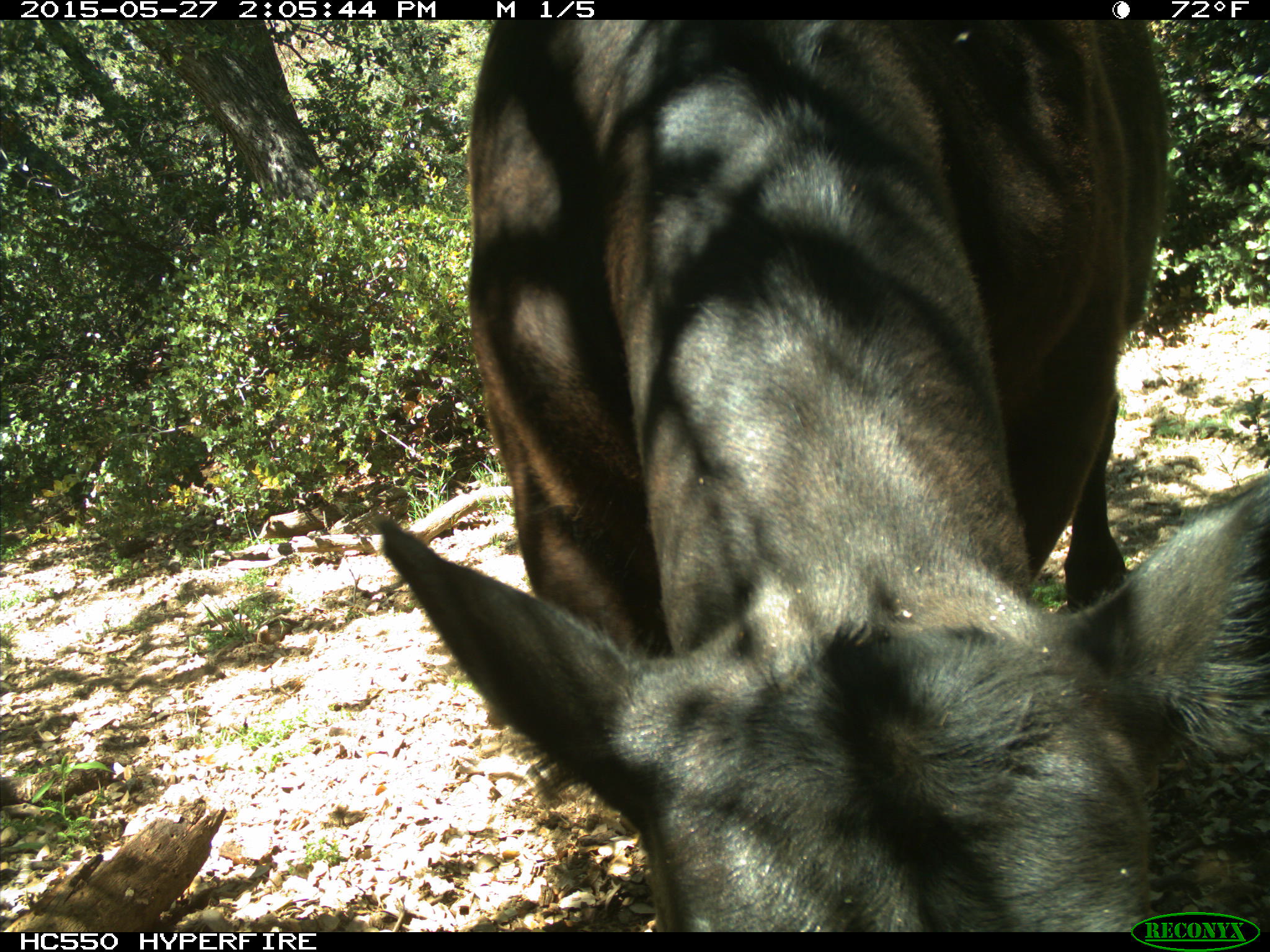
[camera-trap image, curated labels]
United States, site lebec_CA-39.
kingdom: Animalia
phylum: Chordata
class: Mammalia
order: Artiodactyla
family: Bovidae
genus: Bos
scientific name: Bos taurus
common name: domestic cow